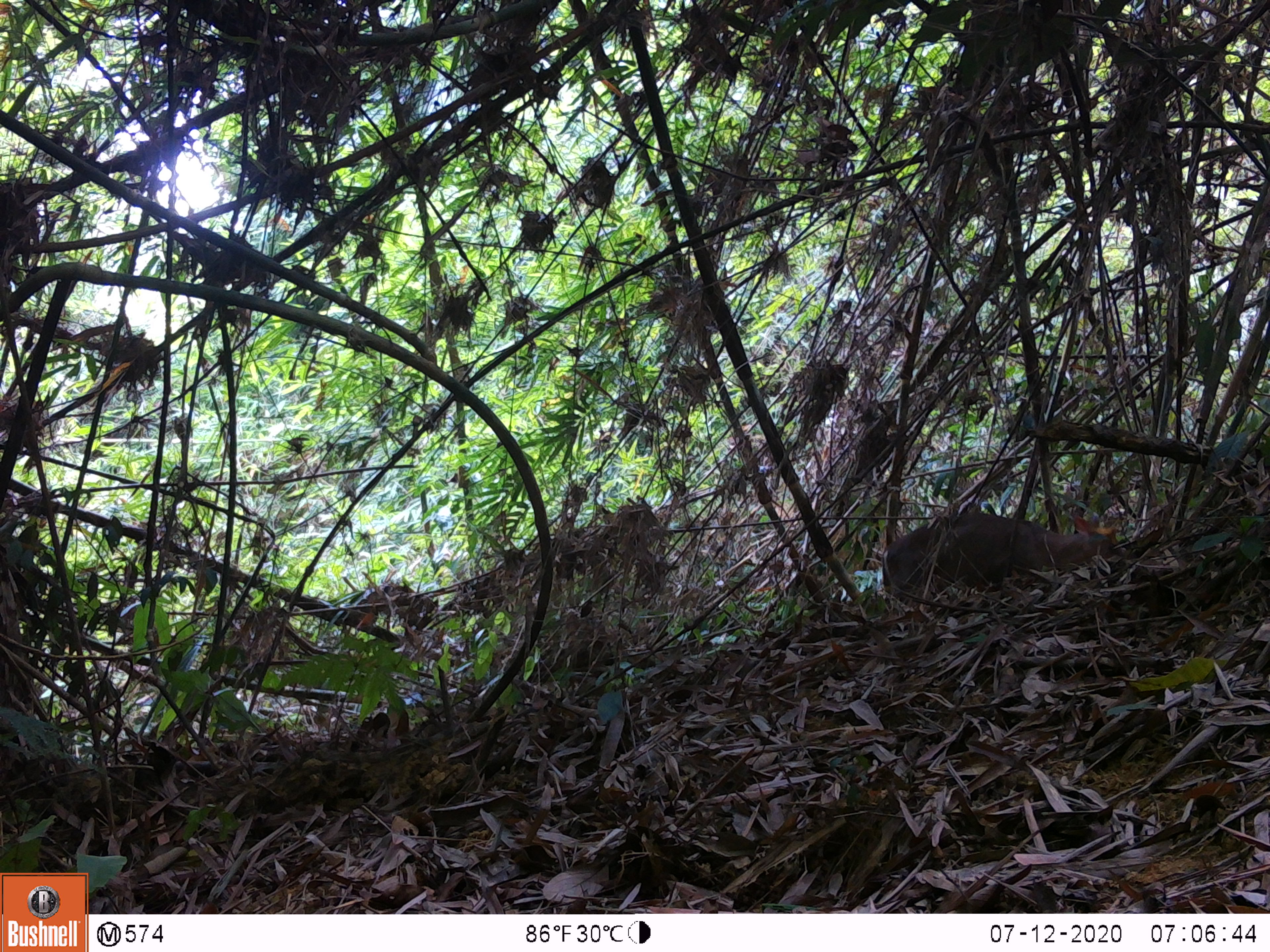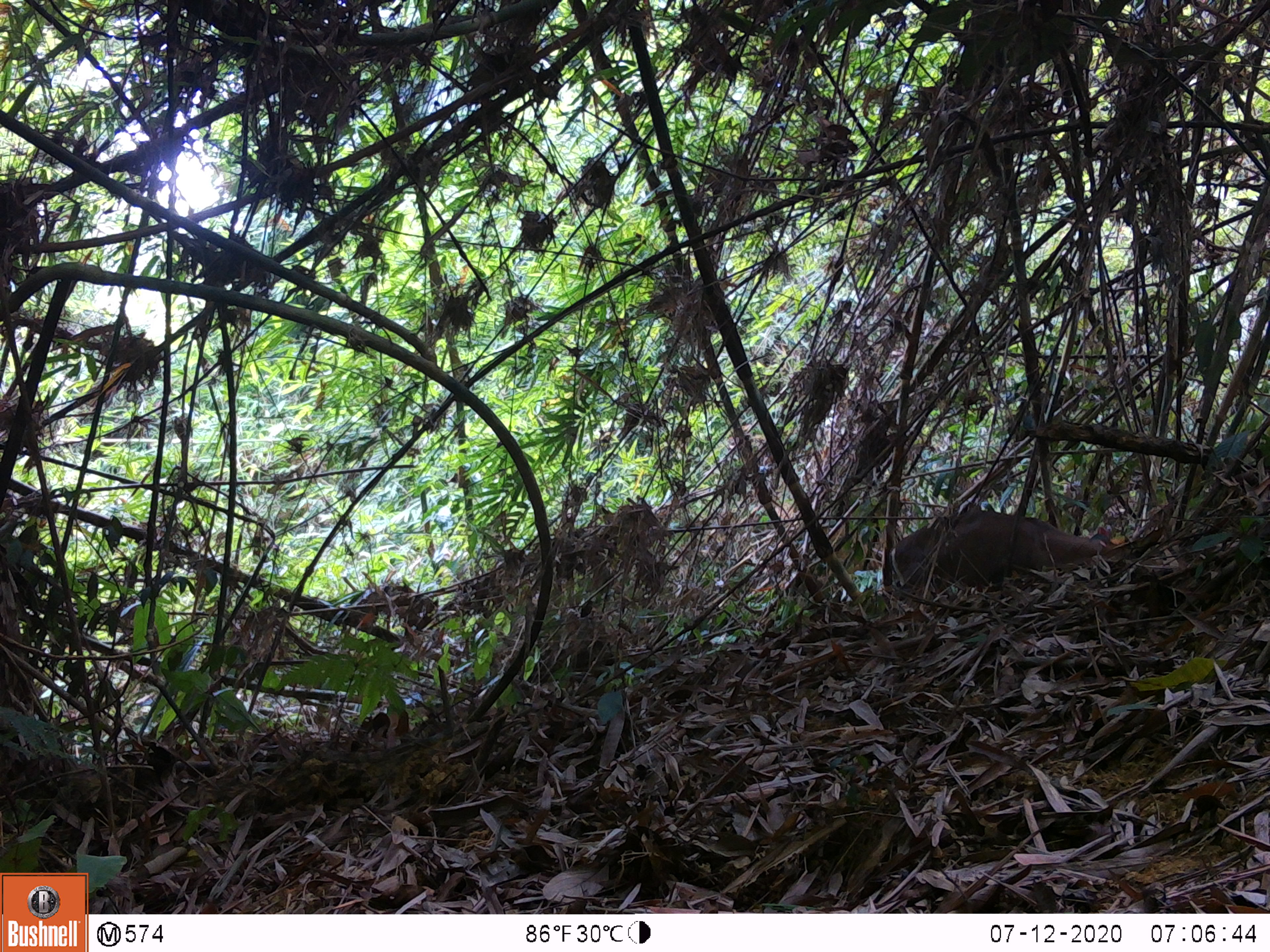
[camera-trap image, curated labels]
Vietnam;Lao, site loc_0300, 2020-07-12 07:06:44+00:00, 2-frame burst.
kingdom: Animalia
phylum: Chordata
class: Mammalia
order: Artiodactyla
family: Cervidae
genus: Muntiacus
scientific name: Muntiacus rooseveltorum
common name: roosevelt's muntjac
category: roosevelts muntjac group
Roosevelts muntjac group (roosevelt's muntjac) (Muntiacus rooseveltorum). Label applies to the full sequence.